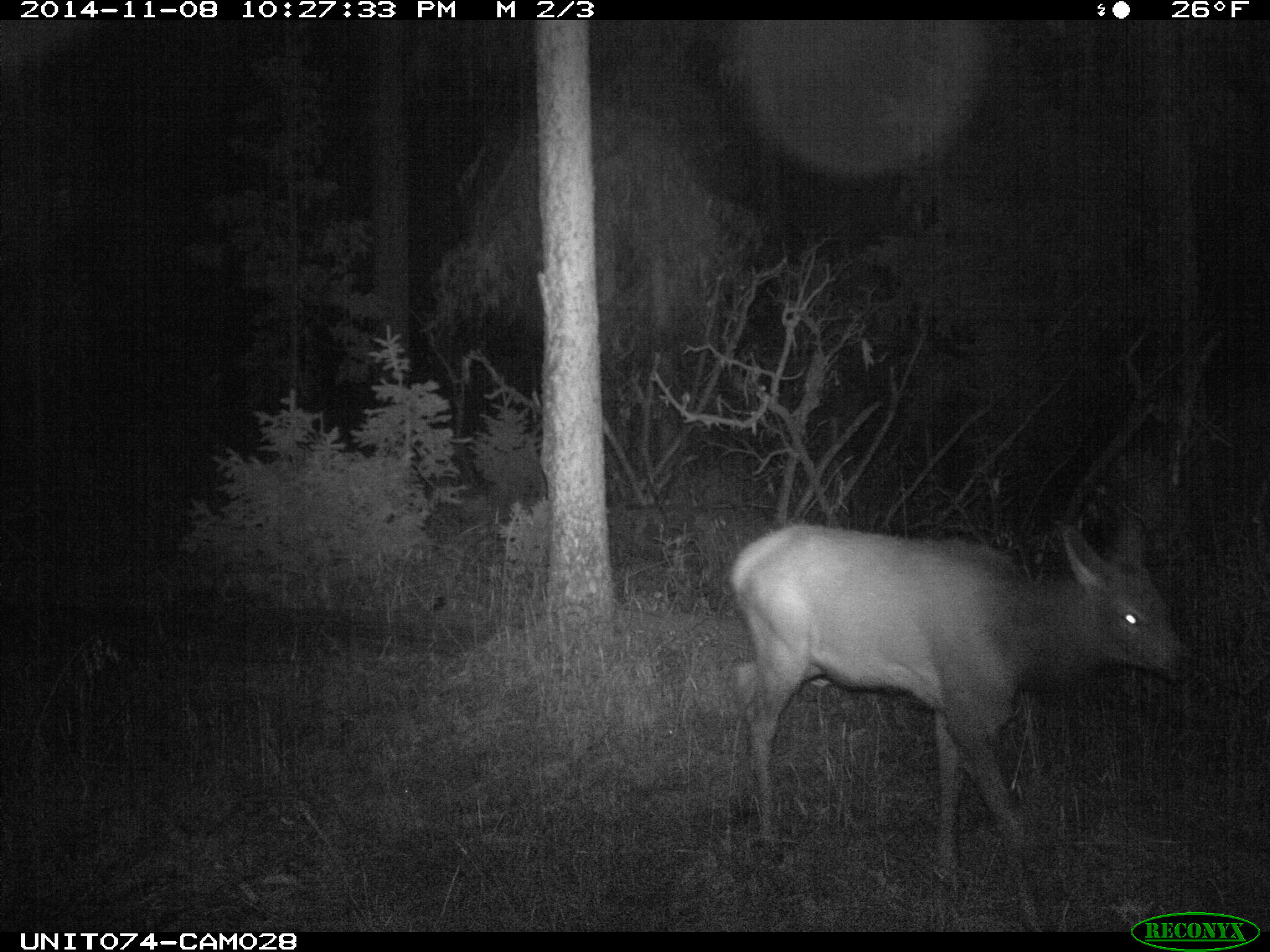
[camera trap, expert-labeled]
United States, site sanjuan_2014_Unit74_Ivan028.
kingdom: Animalia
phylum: Chordata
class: Mammalia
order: Artiodactyla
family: Cervidae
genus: Cervus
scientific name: Cervus elaphus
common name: red deer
Cervus elaphus (red deer).